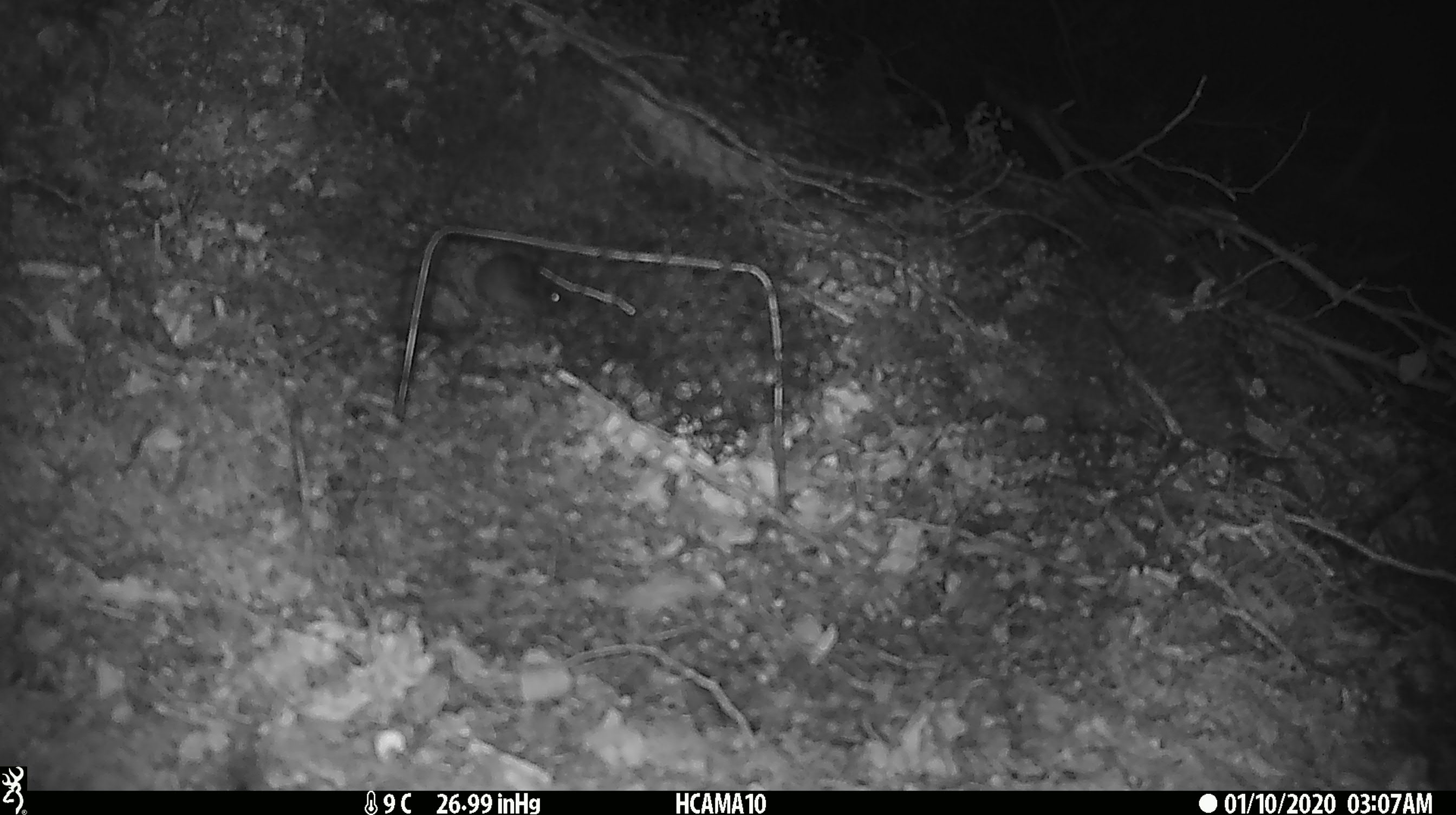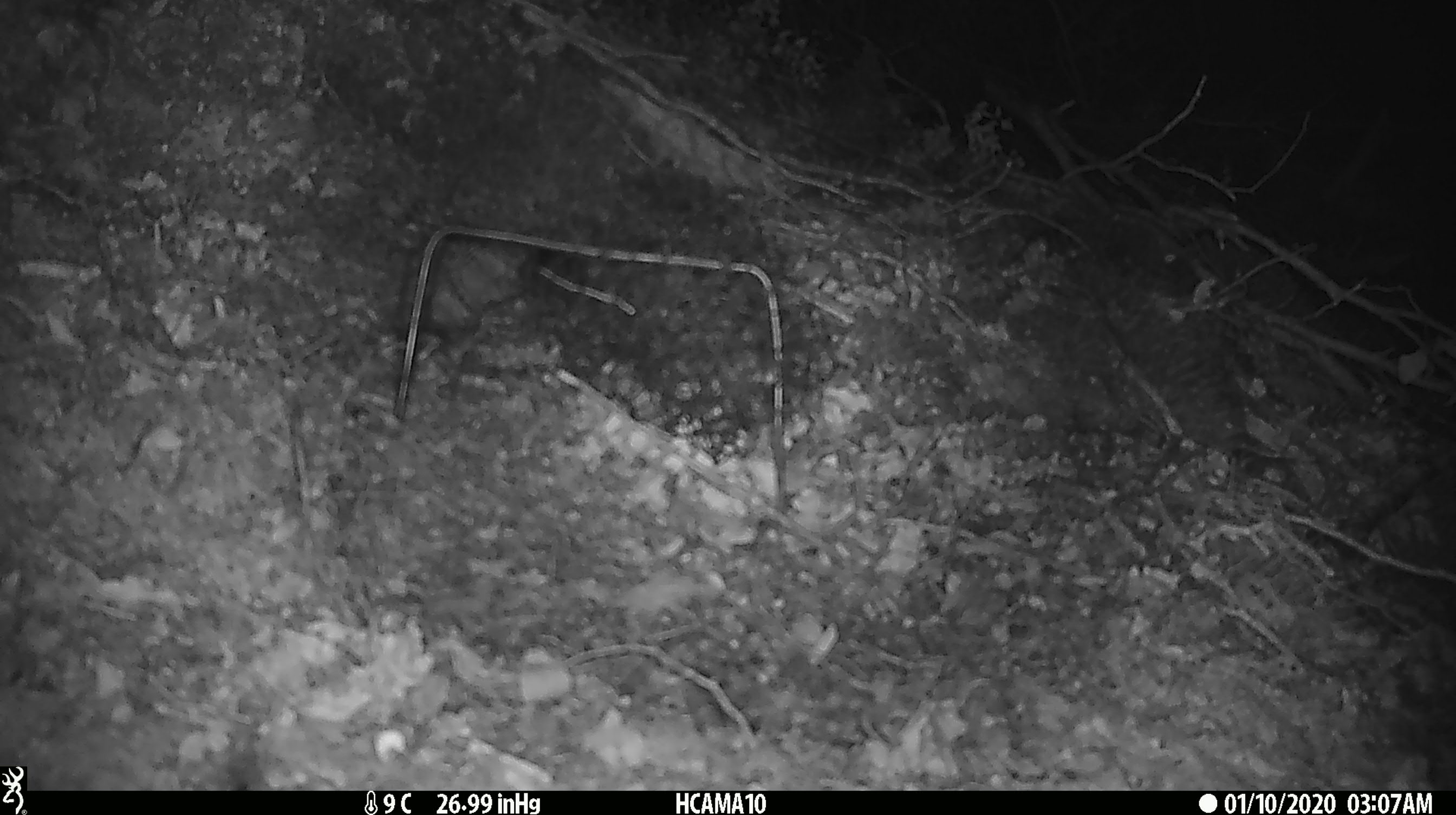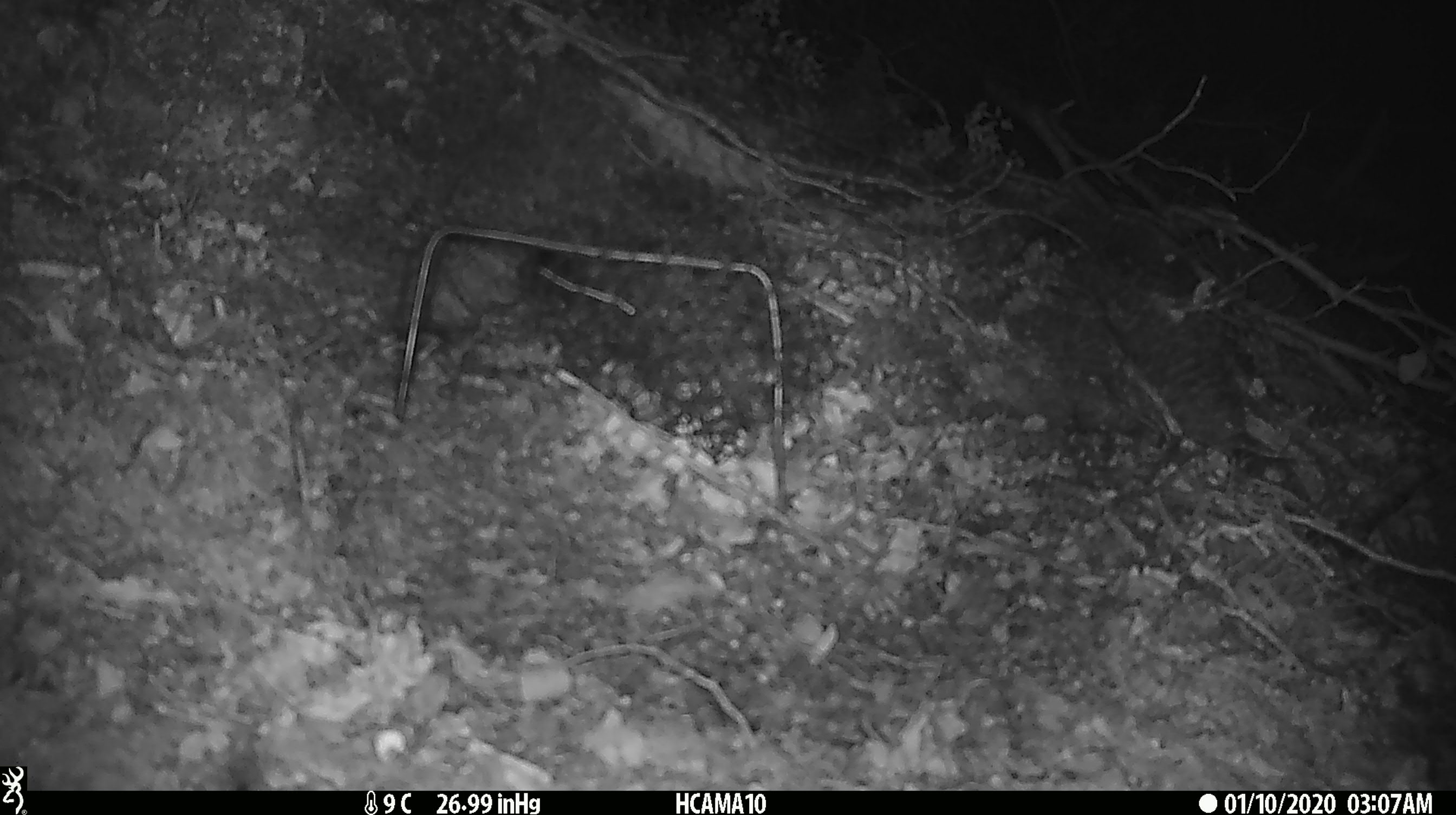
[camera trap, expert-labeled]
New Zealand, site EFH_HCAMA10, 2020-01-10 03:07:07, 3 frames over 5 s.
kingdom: Animalia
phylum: Chordata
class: Mammalia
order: Rodentia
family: Muridae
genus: Mus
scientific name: Mus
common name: mouse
Mouse (Mus).